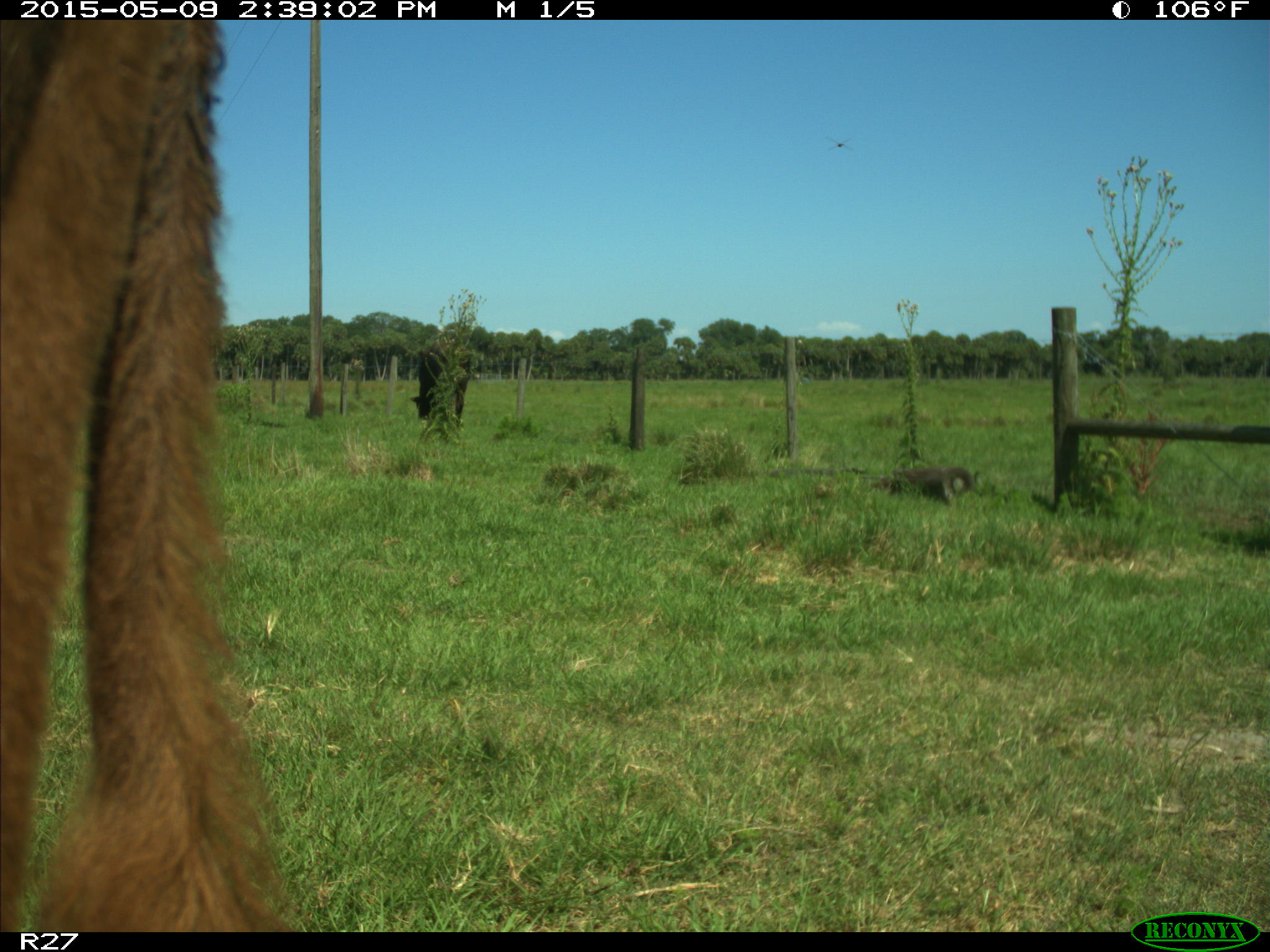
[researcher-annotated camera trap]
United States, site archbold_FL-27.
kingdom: Animalia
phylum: Chordata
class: Mammalia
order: Artiodactyla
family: Bovidae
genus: Bos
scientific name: Bos taurus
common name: domestic cow